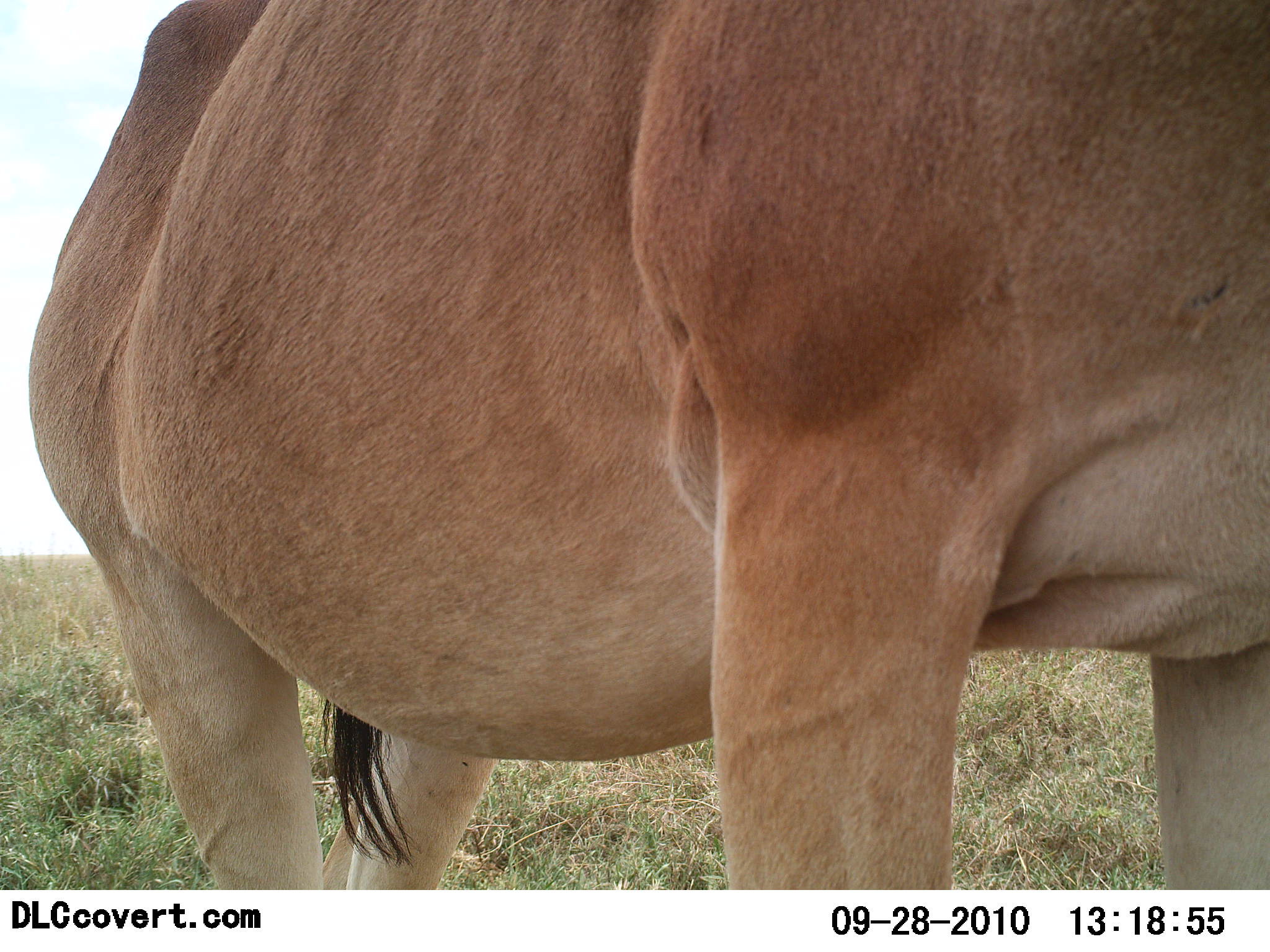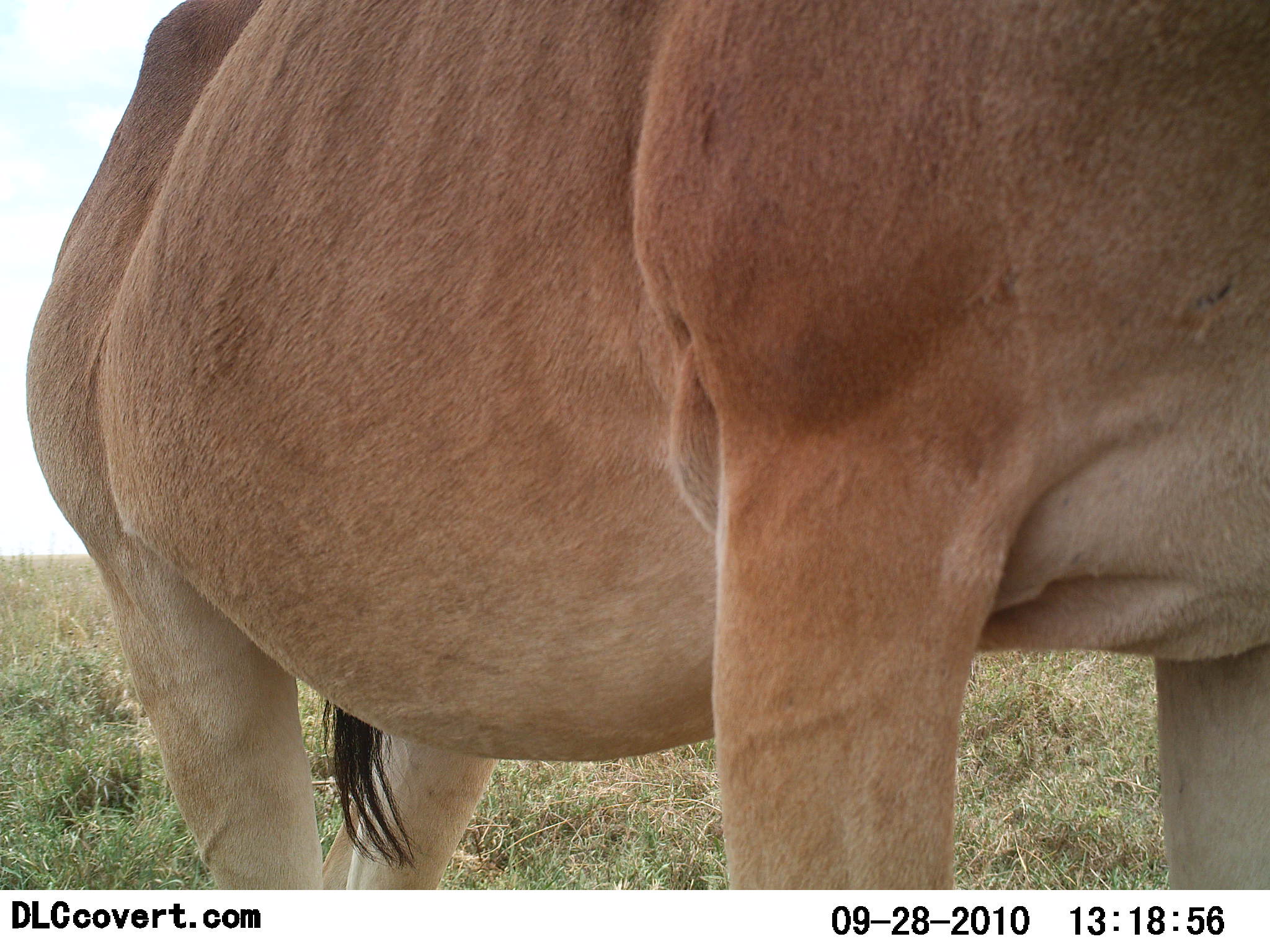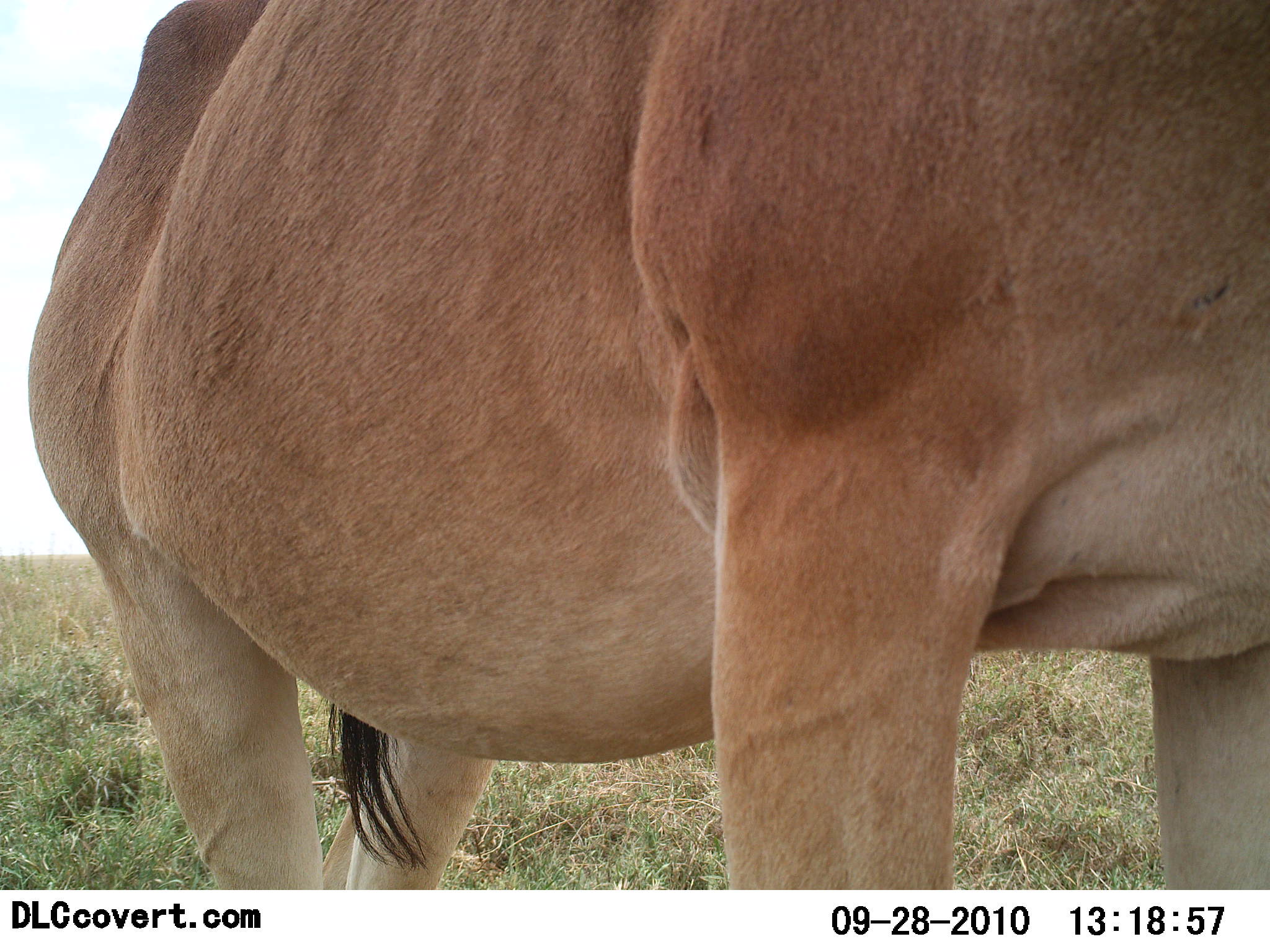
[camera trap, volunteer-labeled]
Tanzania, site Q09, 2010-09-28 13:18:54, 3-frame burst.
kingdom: Animalia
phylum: Chordata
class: Mammalia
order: Artiodactyla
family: Bovidae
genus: Alcelaphus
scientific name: Alcelaphus buselaphus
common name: hartebeest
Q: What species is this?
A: Hartebeest (Alcelaphus buselaphus).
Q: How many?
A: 1.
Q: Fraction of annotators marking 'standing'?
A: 100%.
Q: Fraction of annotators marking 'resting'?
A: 0%.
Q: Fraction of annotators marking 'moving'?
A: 0%.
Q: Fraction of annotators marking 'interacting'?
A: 0%.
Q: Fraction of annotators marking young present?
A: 0%.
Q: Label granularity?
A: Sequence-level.